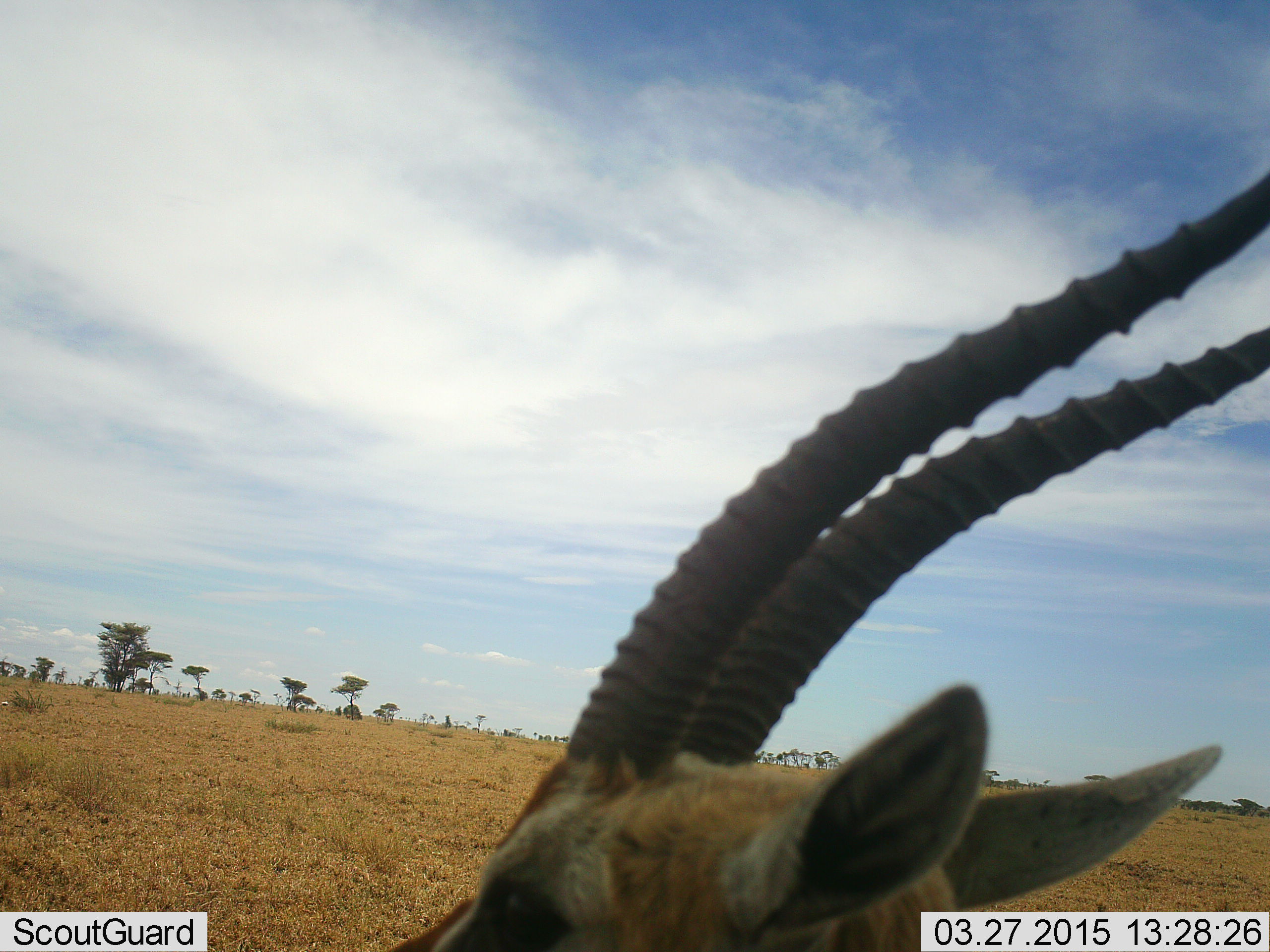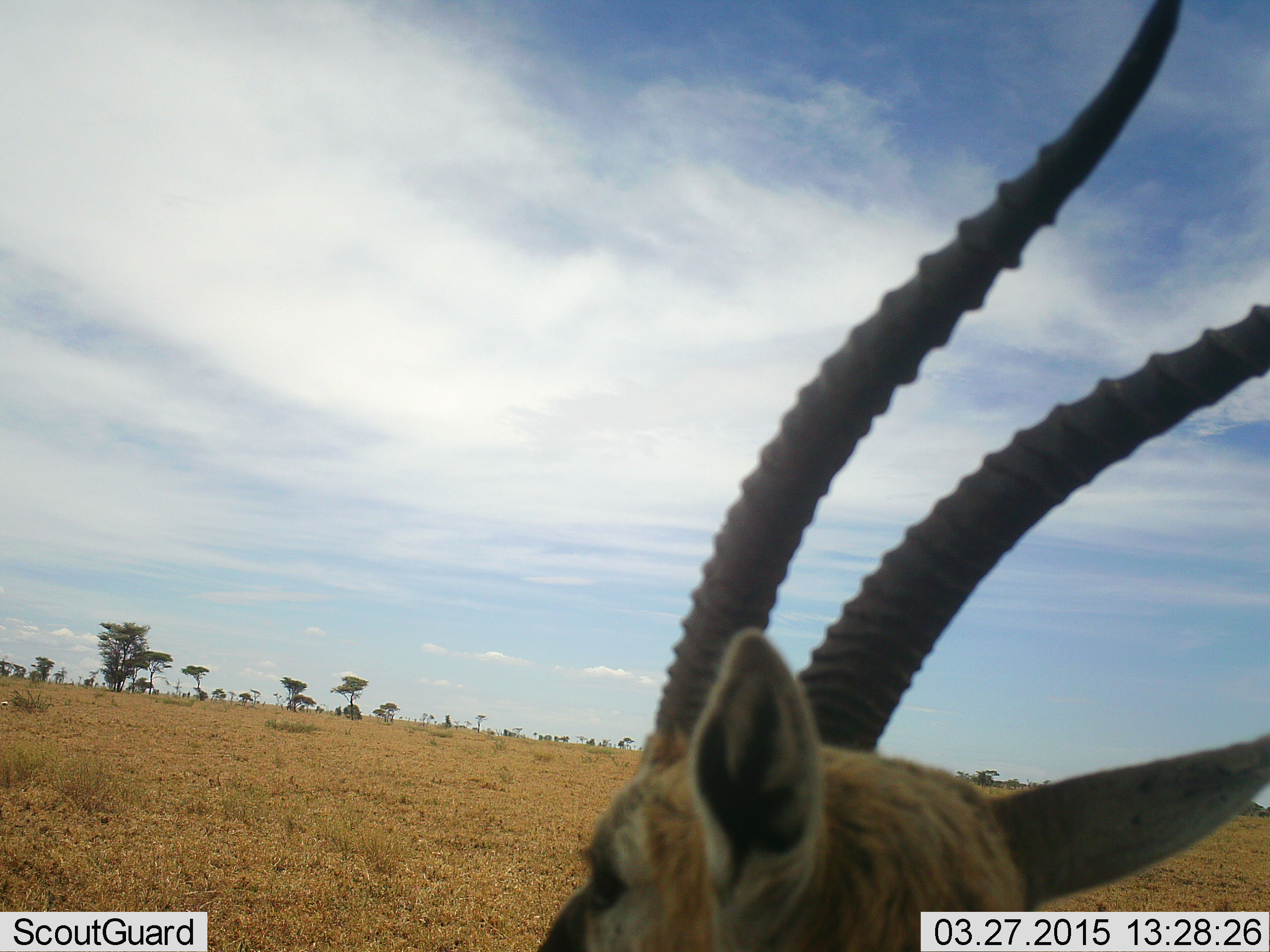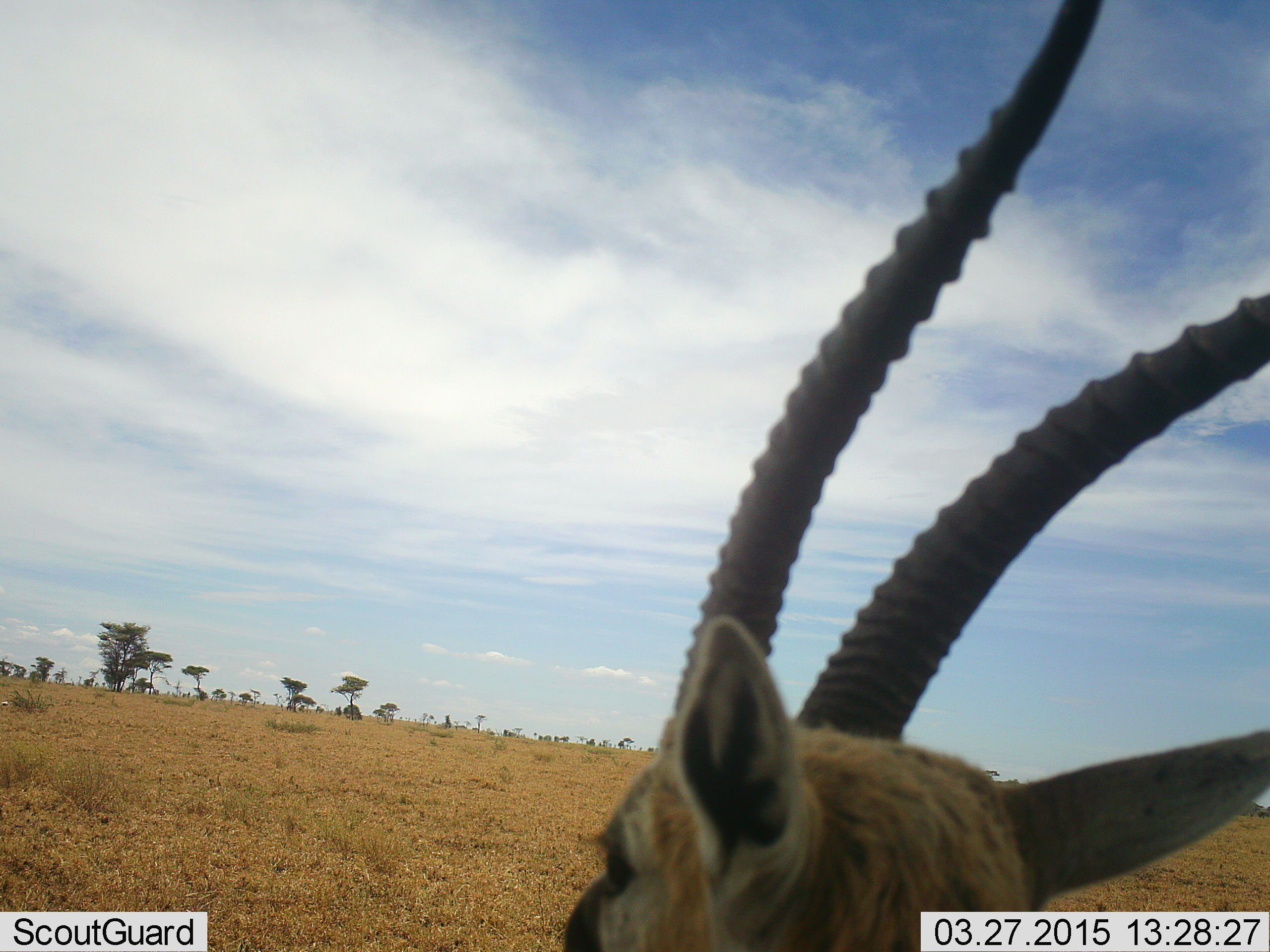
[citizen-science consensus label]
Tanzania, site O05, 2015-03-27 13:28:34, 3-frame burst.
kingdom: Animalia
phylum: Chordata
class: Mammalia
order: Artiodactyla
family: Bovidae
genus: Eudorcas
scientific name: Eudorcas thomsonii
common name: thomson's gazelle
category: gazellethomsons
Gazellethomsons (thomson's gazelle) (Eudorcas thomsonii), count 1. Behavior (volunteer vote fractions): standing 70%, resting 10%, moving 20%, interacting 0%. Young present (vote fraction): 0%. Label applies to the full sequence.